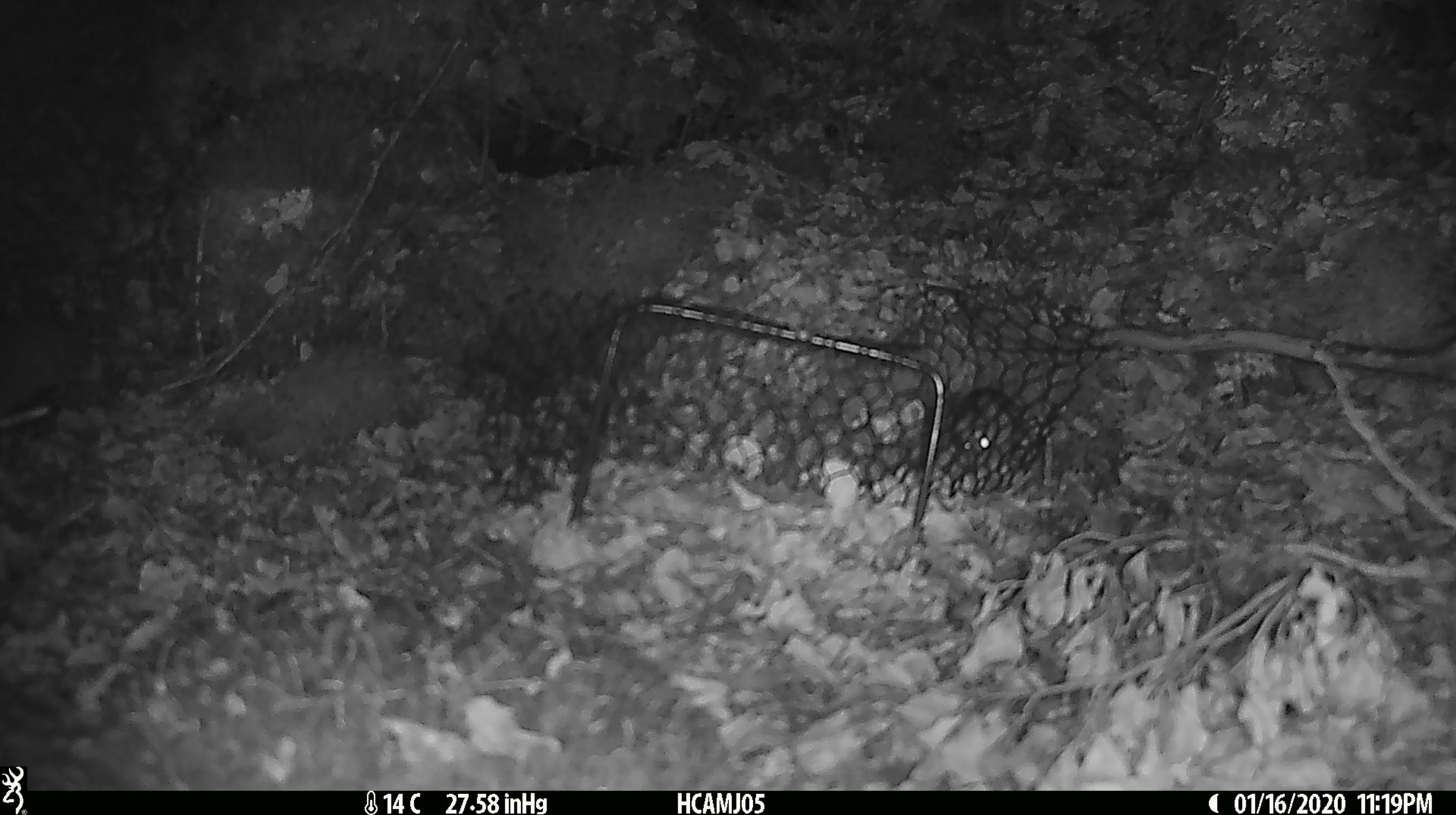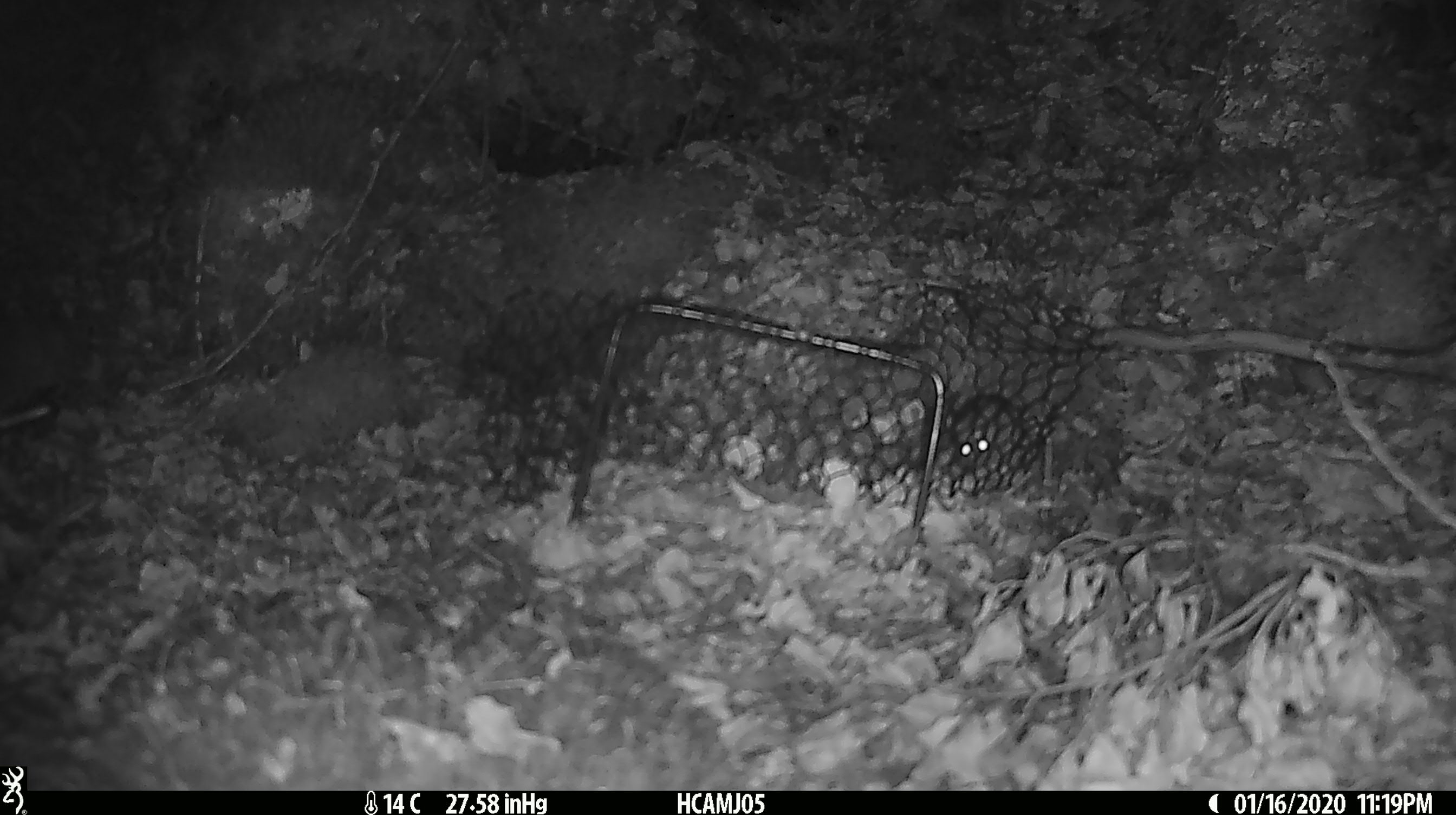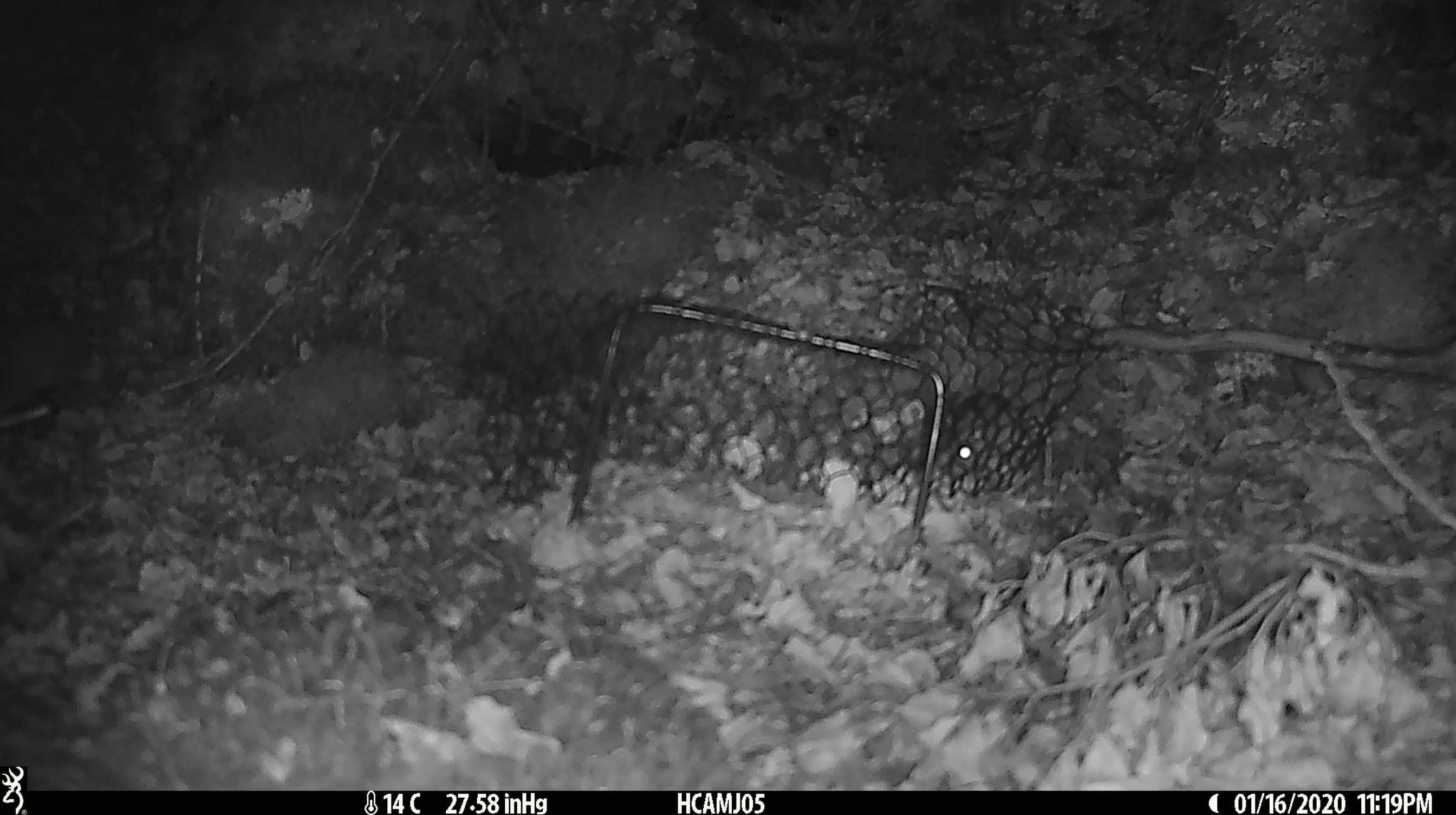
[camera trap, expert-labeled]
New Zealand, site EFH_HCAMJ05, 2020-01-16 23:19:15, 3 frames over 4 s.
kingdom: Animalia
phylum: Chordata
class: Mammalia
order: Rodentia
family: Muridae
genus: Mus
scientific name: Mus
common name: mouse